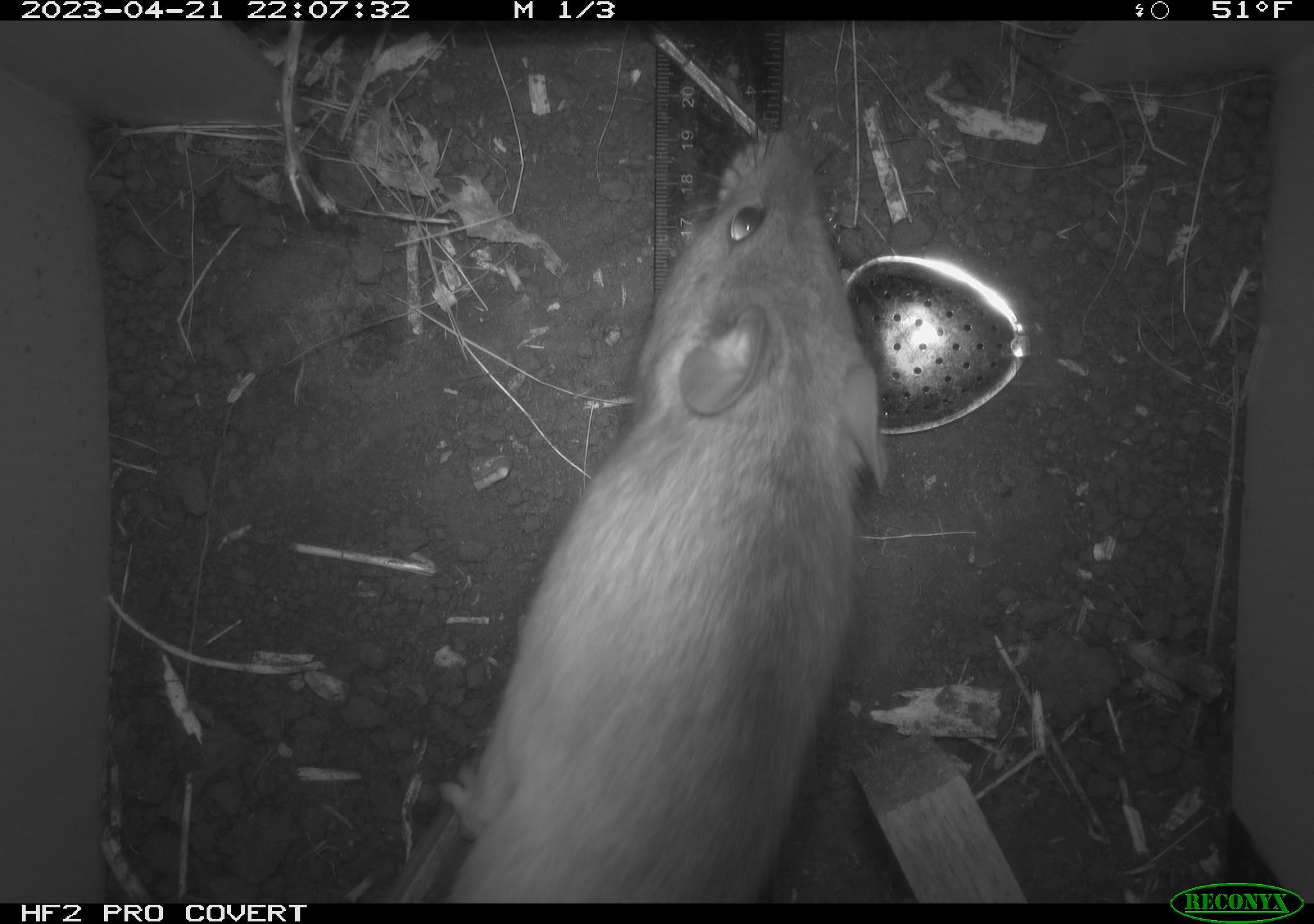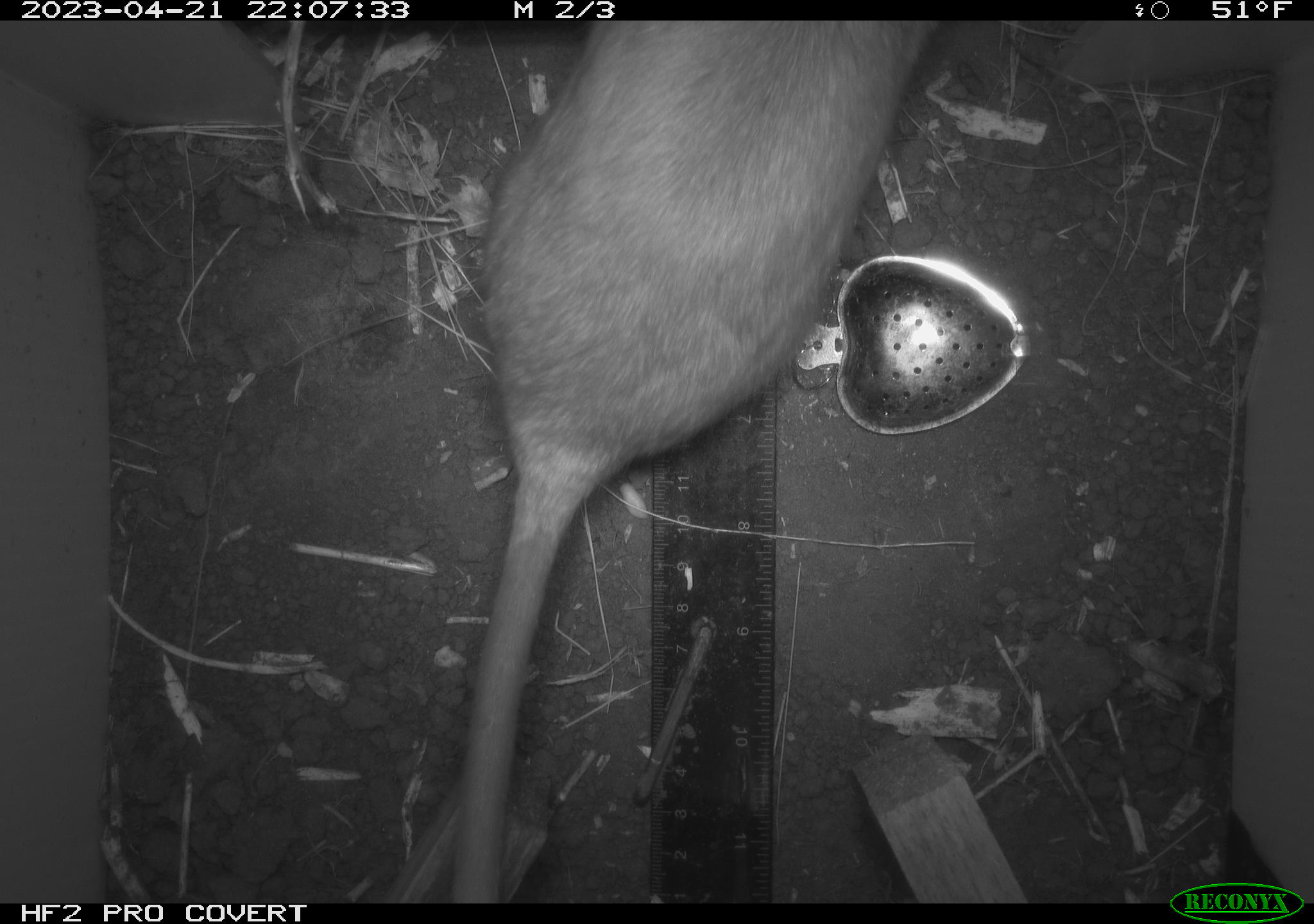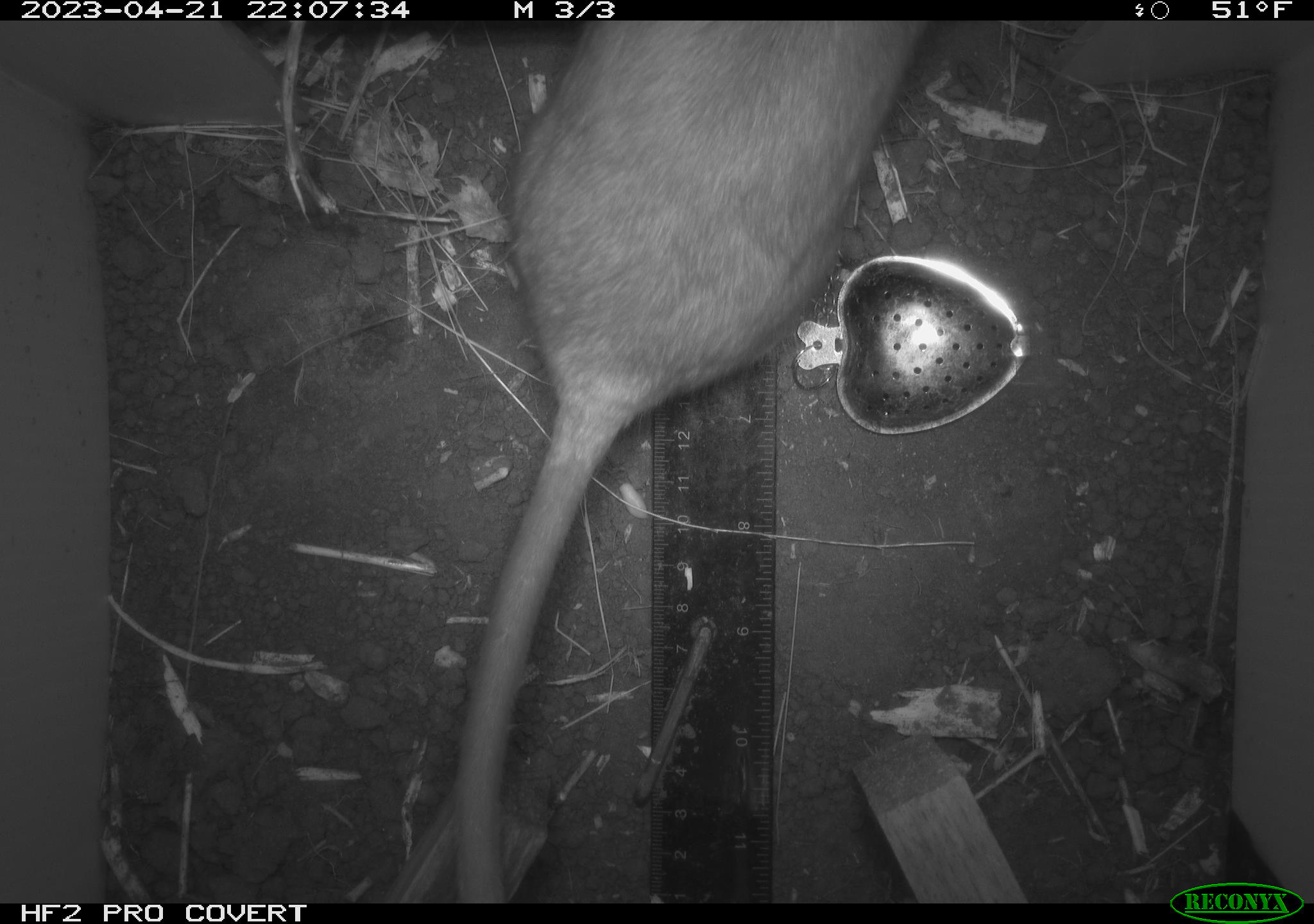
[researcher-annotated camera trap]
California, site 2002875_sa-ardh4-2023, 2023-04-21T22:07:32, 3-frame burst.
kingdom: Animalia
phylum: Chordata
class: Mammalia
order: Rodentia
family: Cricetidae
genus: Neotoma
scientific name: Neotoma fuscipes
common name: dusky-footed woodrat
Dusky-footed woodrat (Neotoma fuscipes).